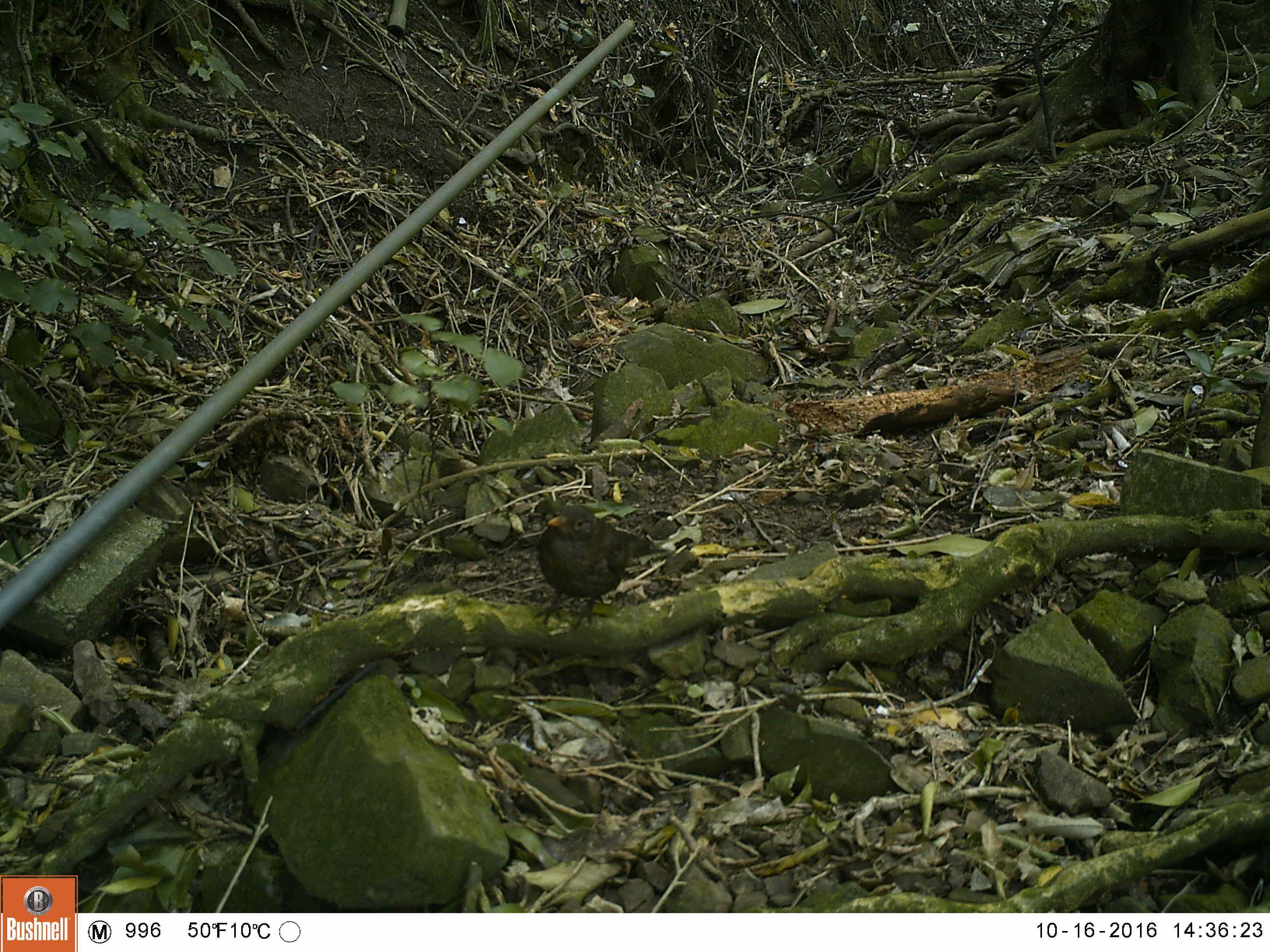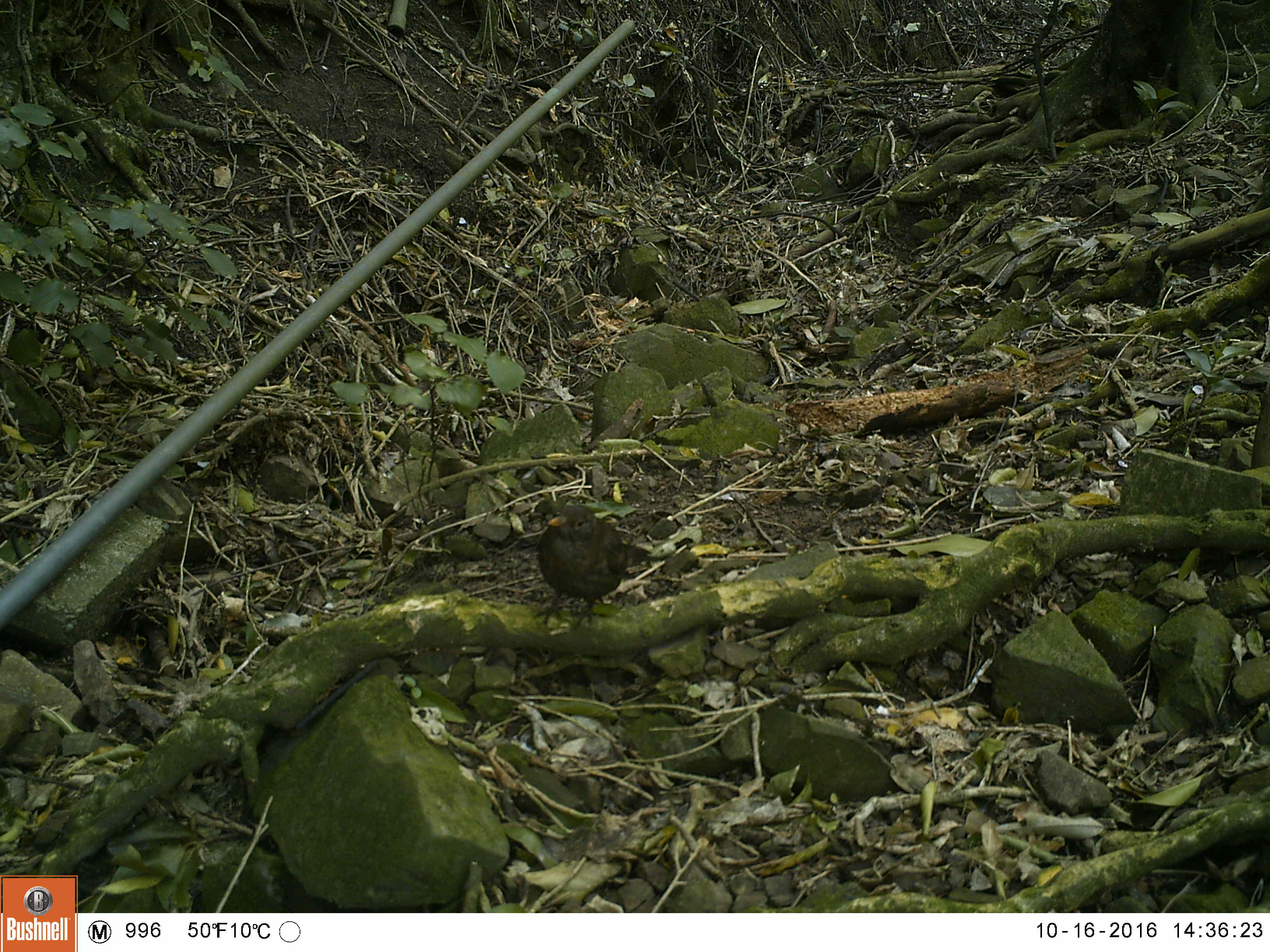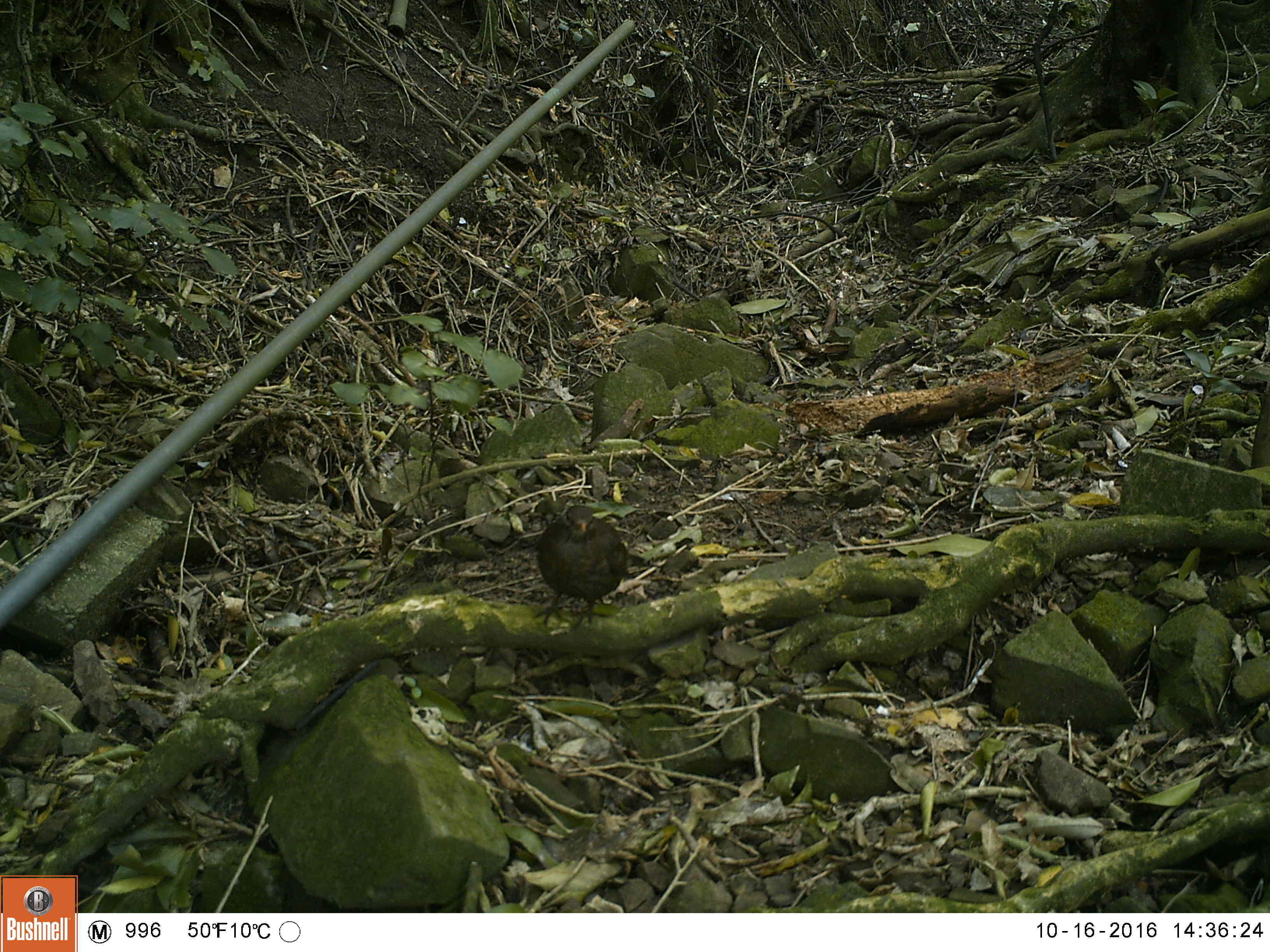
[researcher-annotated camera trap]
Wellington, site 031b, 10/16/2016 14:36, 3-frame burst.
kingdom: Animalia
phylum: Chordata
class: Aves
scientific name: Aves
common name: bird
Bird (Aves).